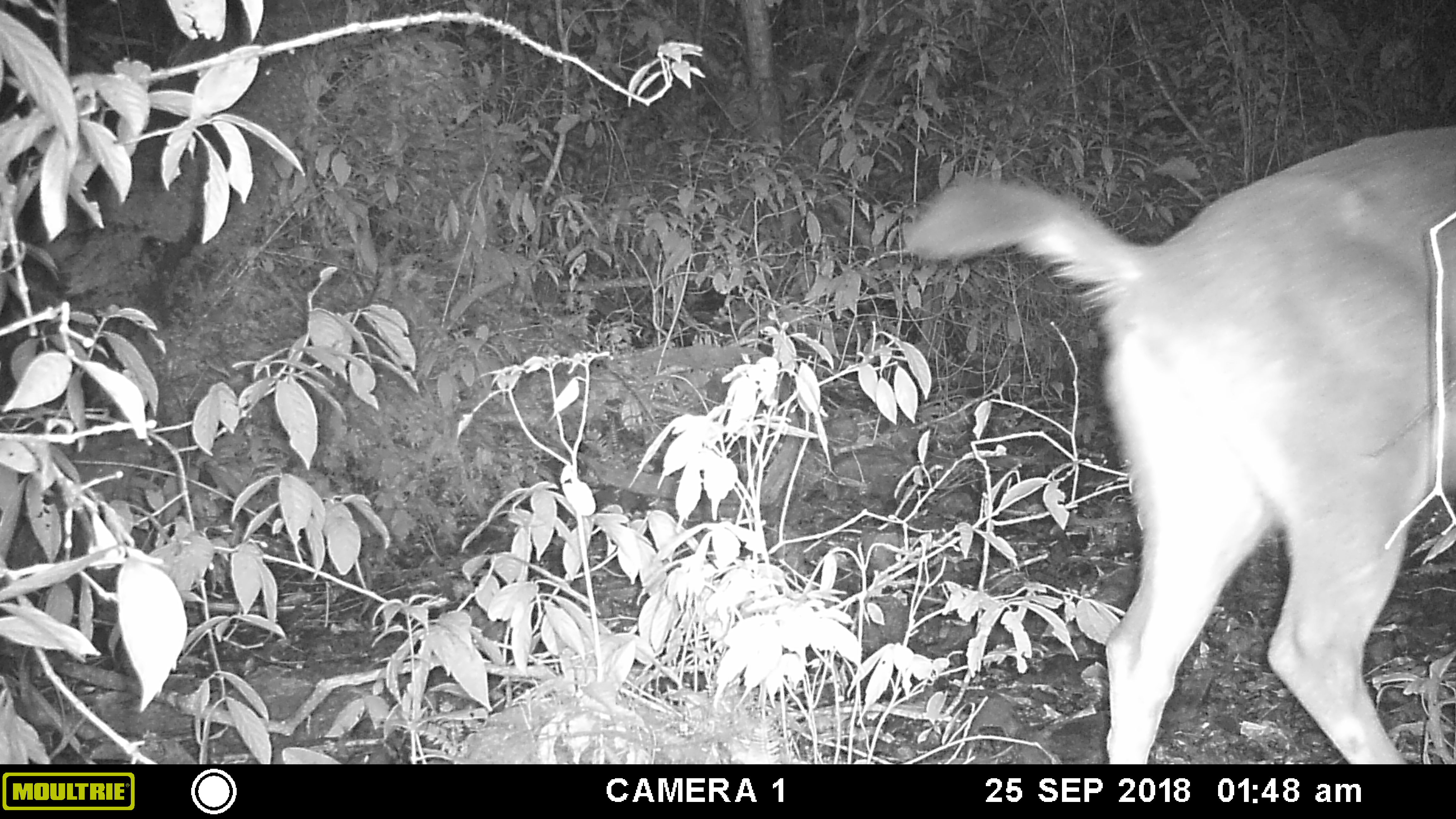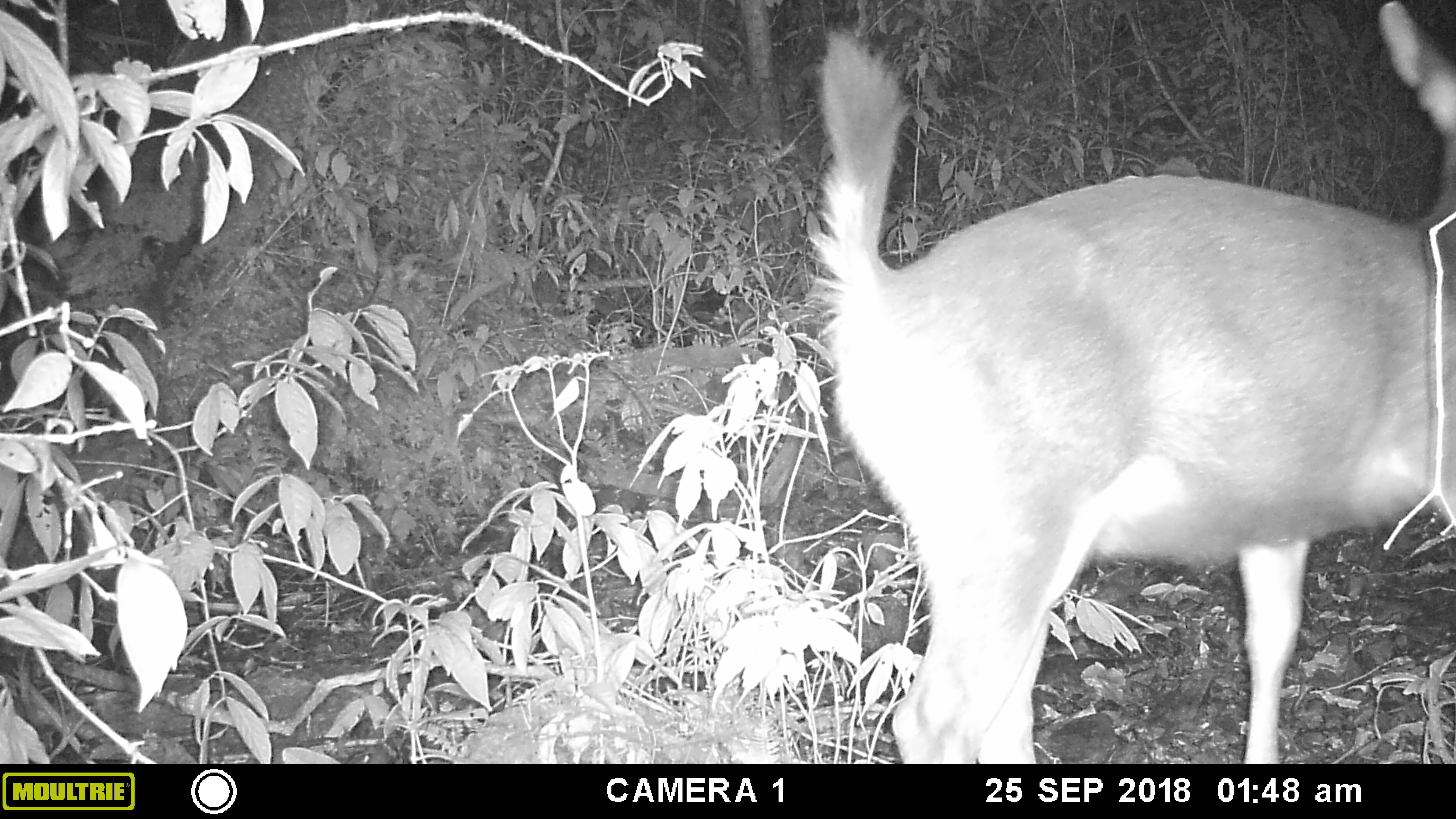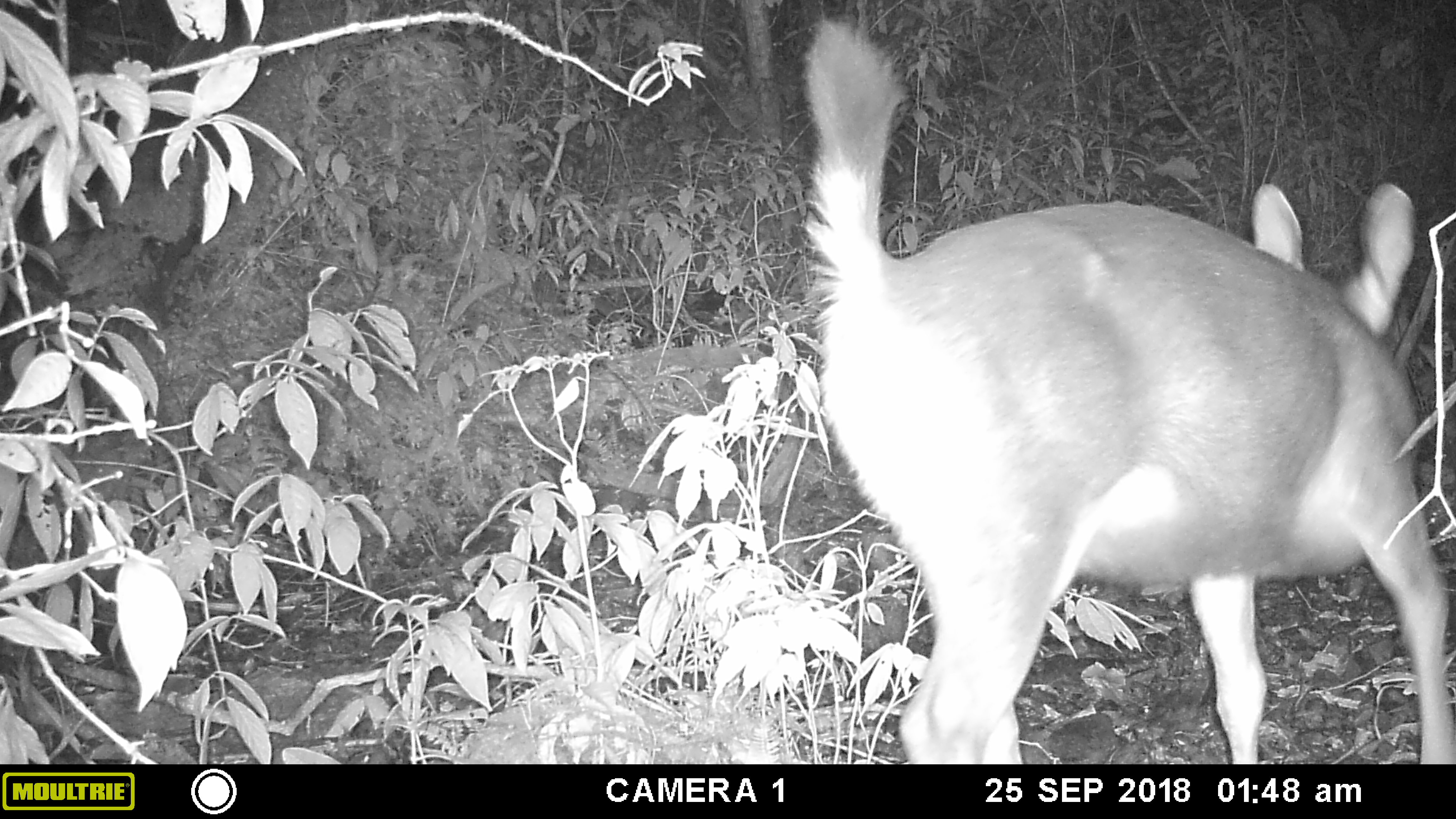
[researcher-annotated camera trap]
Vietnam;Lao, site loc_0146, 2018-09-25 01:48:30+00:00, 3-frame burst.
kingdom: Animalia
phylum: Chordata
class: Mammalia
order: Artiodactyla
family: Cervidae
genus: Rusa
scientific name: Rusa unicolor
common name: sambar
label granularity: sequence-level